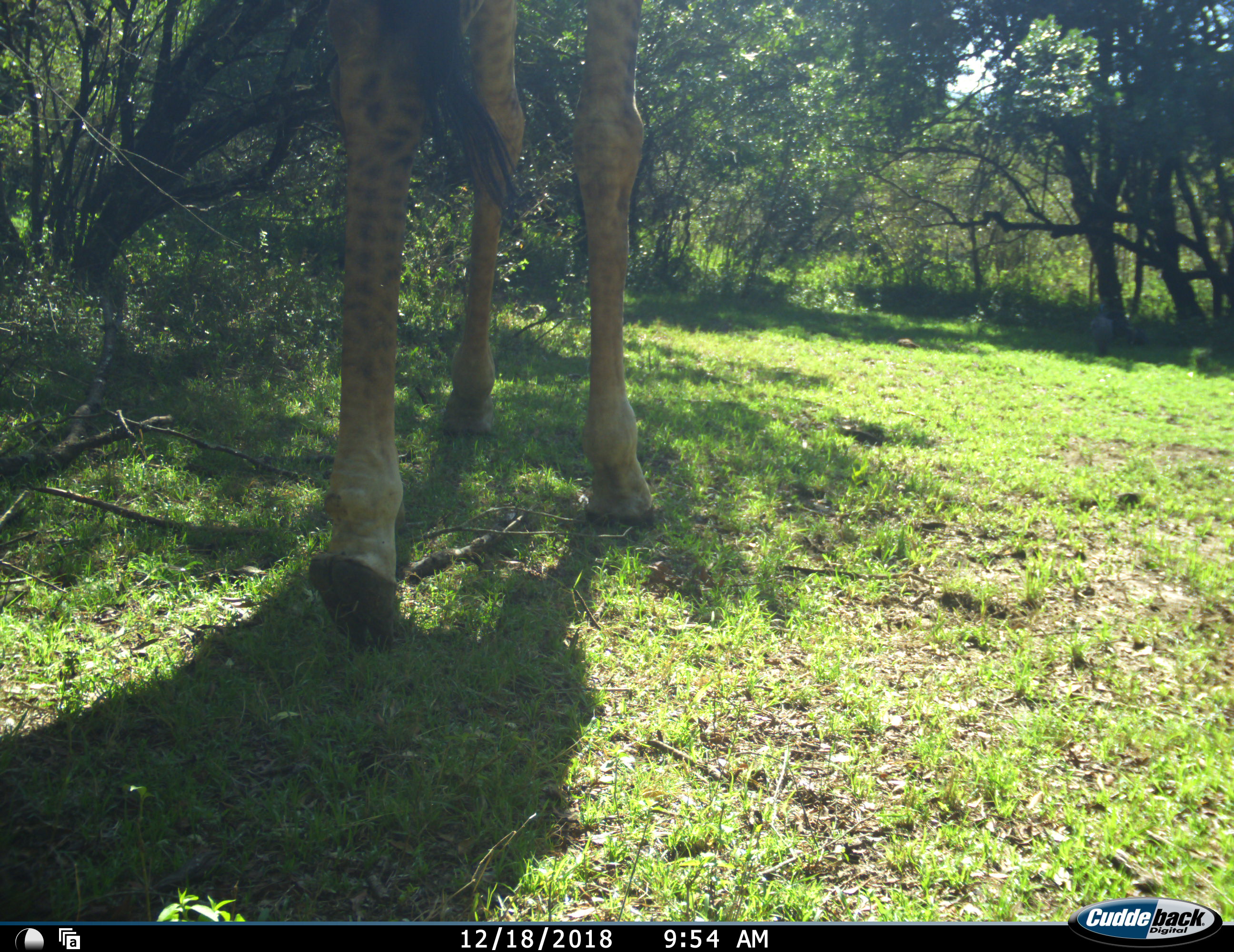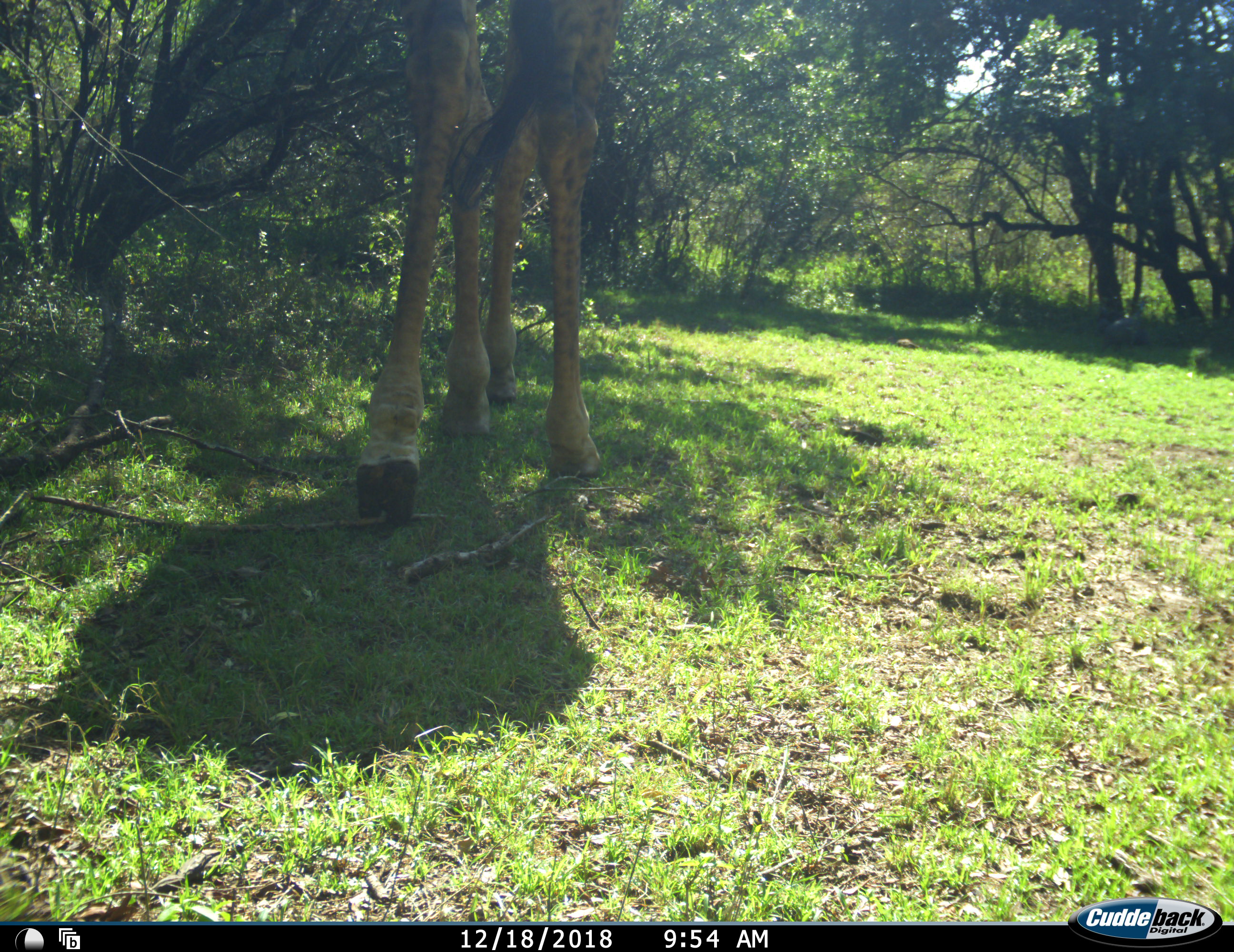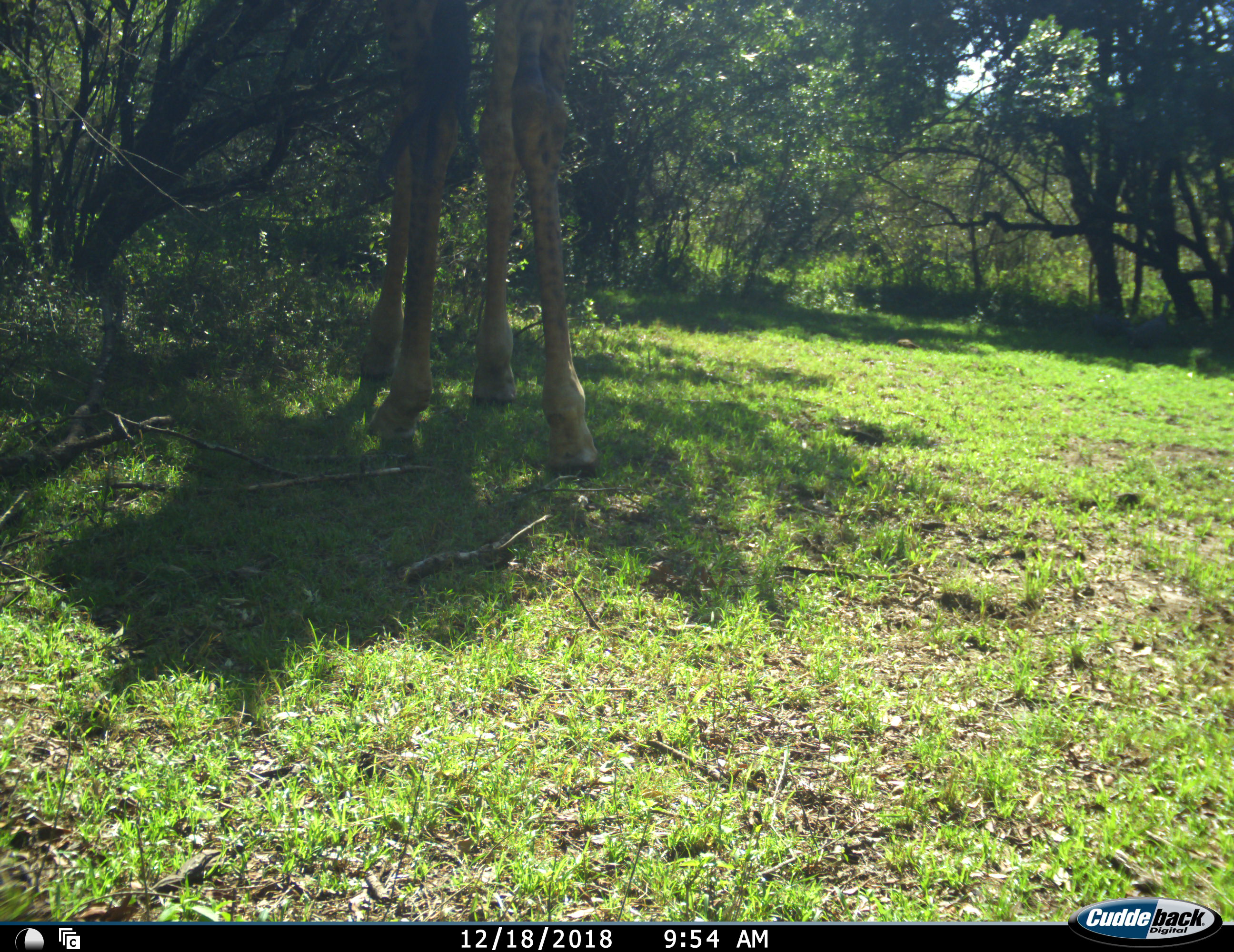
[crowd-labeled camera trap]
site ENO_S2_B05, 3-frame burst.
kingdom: Animalia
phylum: Chordata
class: Mammalia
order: Artiodactyla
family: Giraffidae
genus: Giraffa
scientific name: Giraffa camelopardalis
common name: giraffe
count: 1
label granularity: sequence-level